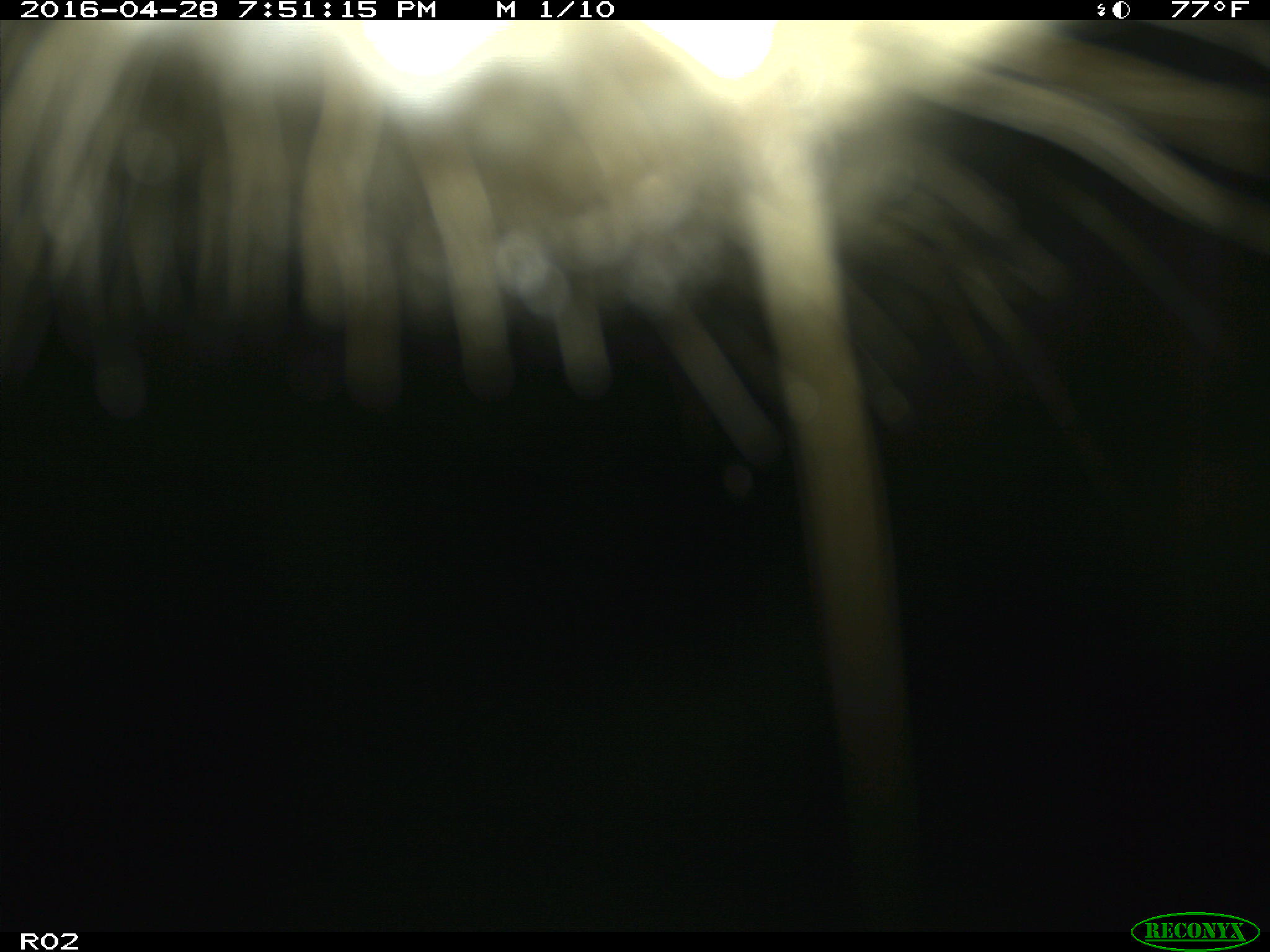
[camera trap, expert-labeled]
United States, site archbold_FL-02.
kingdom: Animalia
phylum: Chordata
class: Mammalia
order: Artiodactyla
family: Bovidae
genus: Bos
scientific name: Bos taurus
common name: domestic cow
Bos taurus (domestic cow).